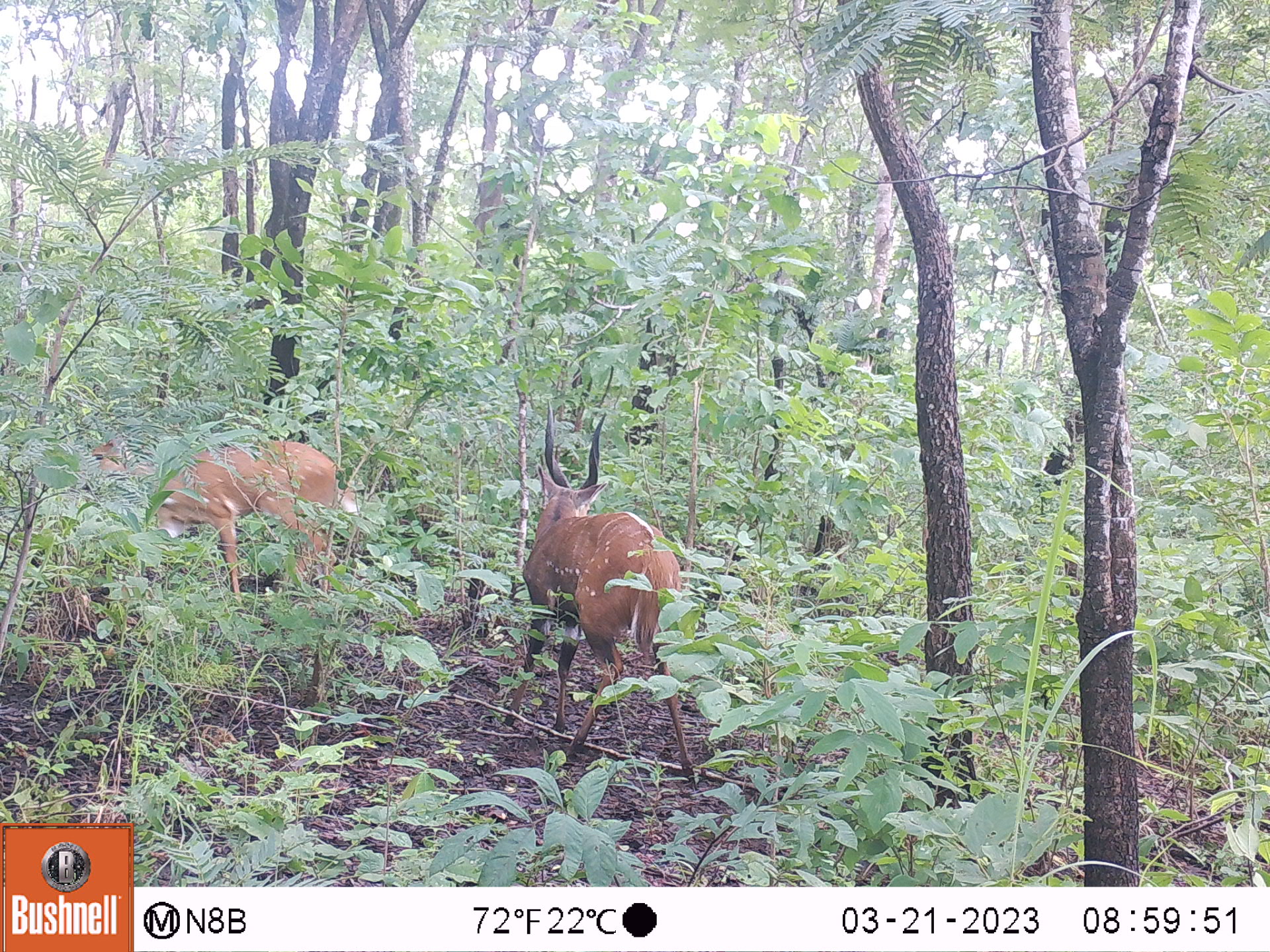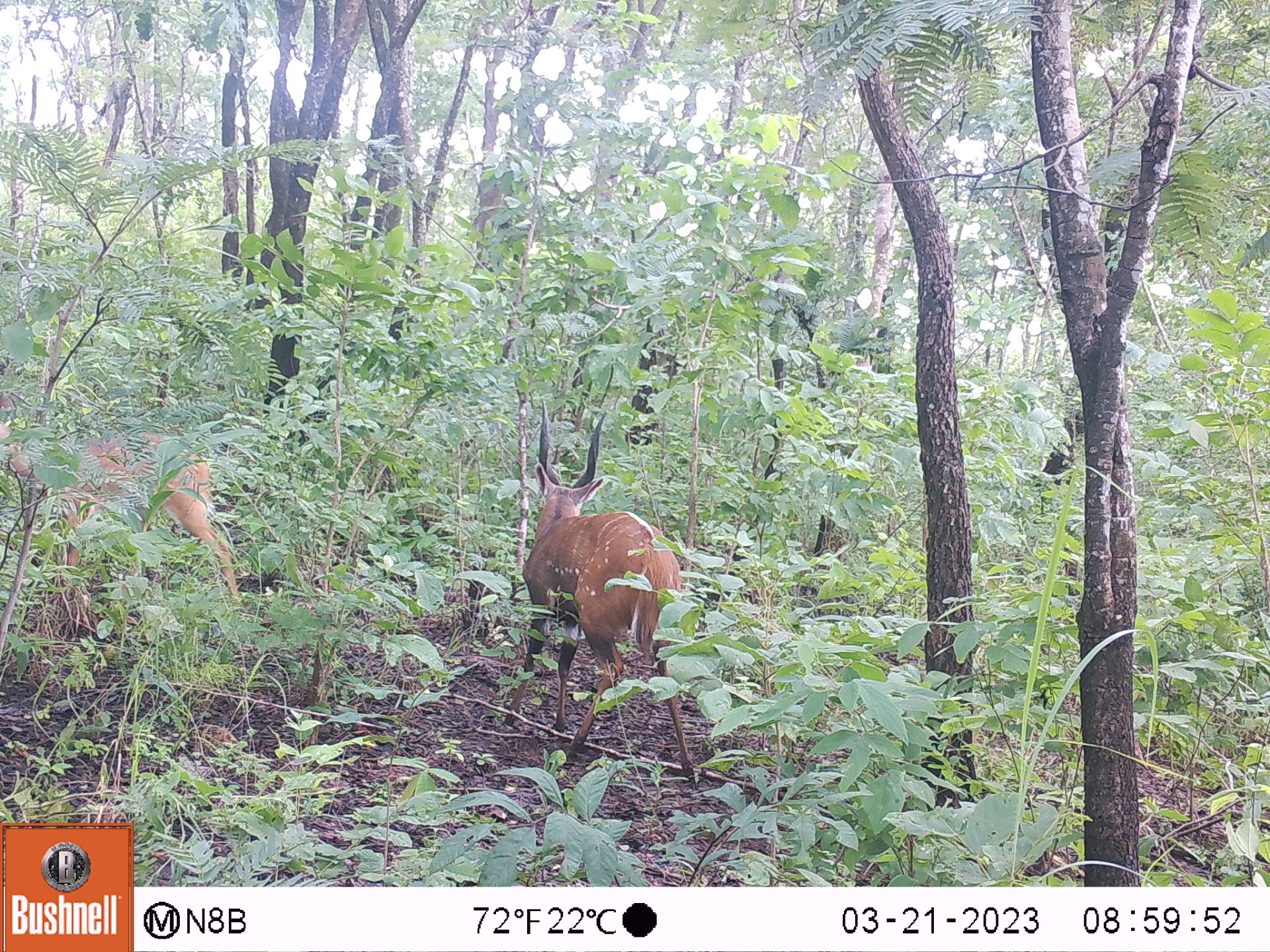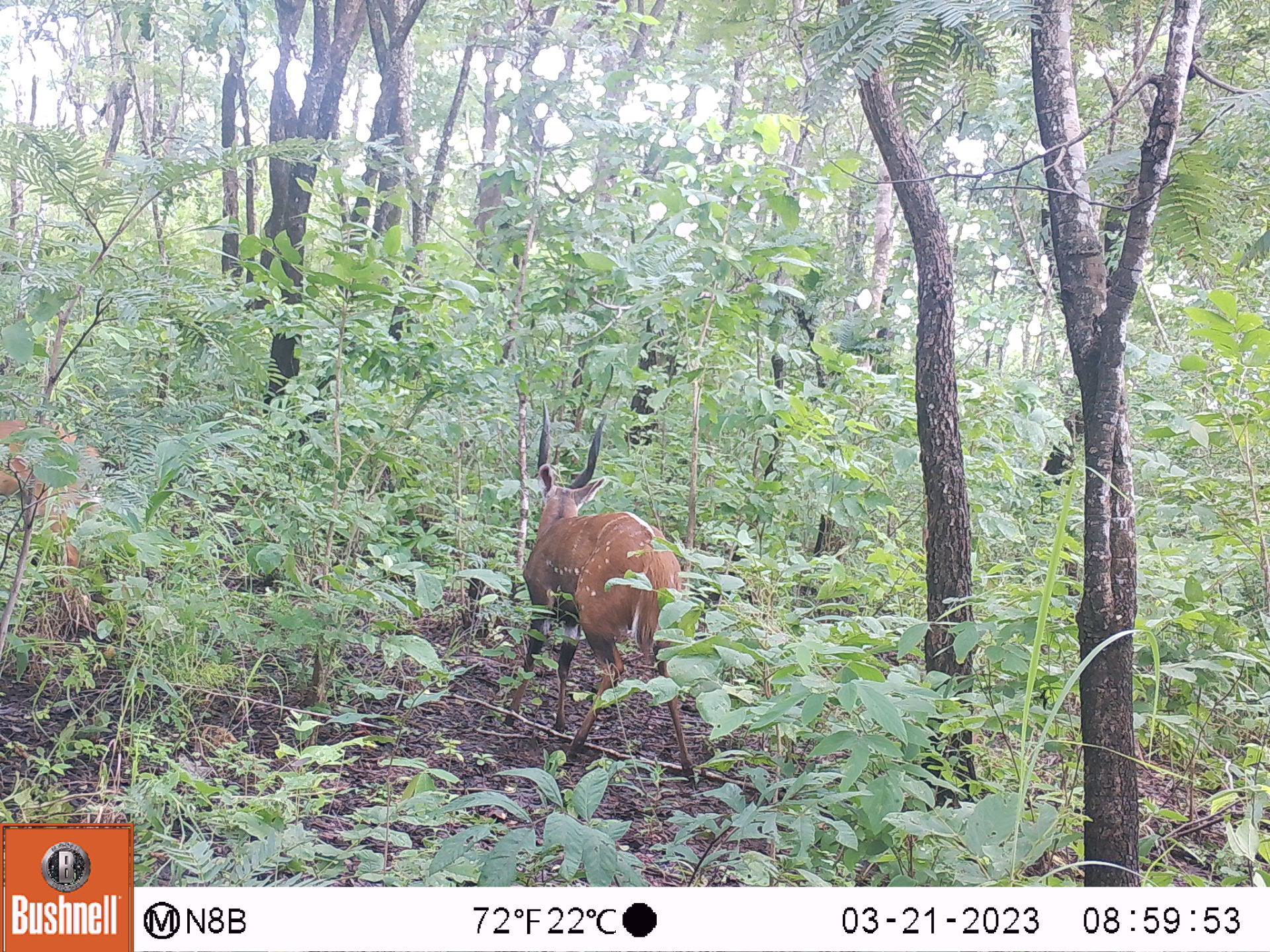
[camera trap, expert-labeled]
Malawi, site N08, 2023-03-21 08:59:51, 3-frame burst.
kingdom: Animalia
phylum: Chordata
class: Mammalia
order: Artiodactyla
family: Bovidae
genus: Tragelaphus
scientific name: Tragelaphus sylvaticus sylvaticus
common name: cape bushbuck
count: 2